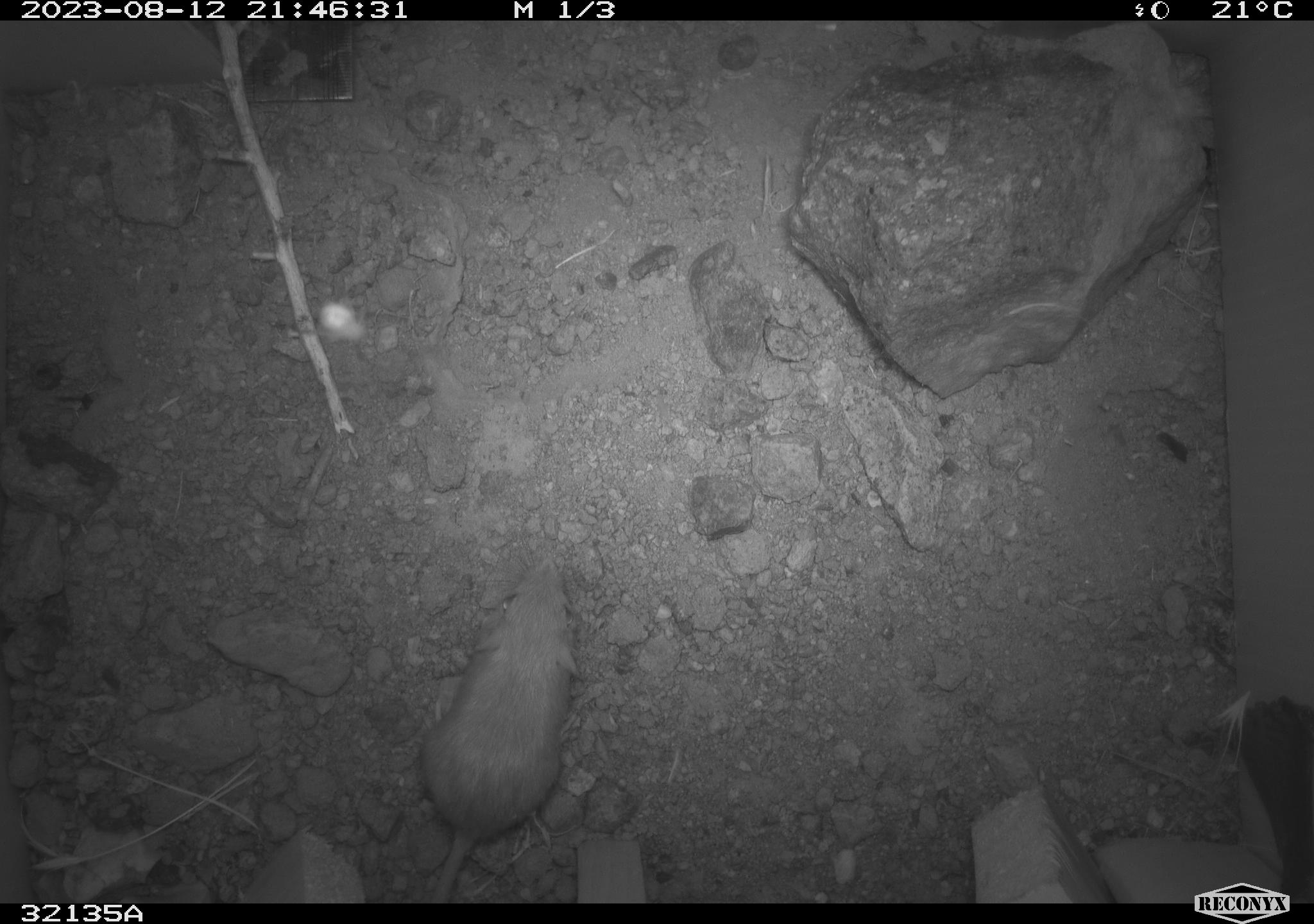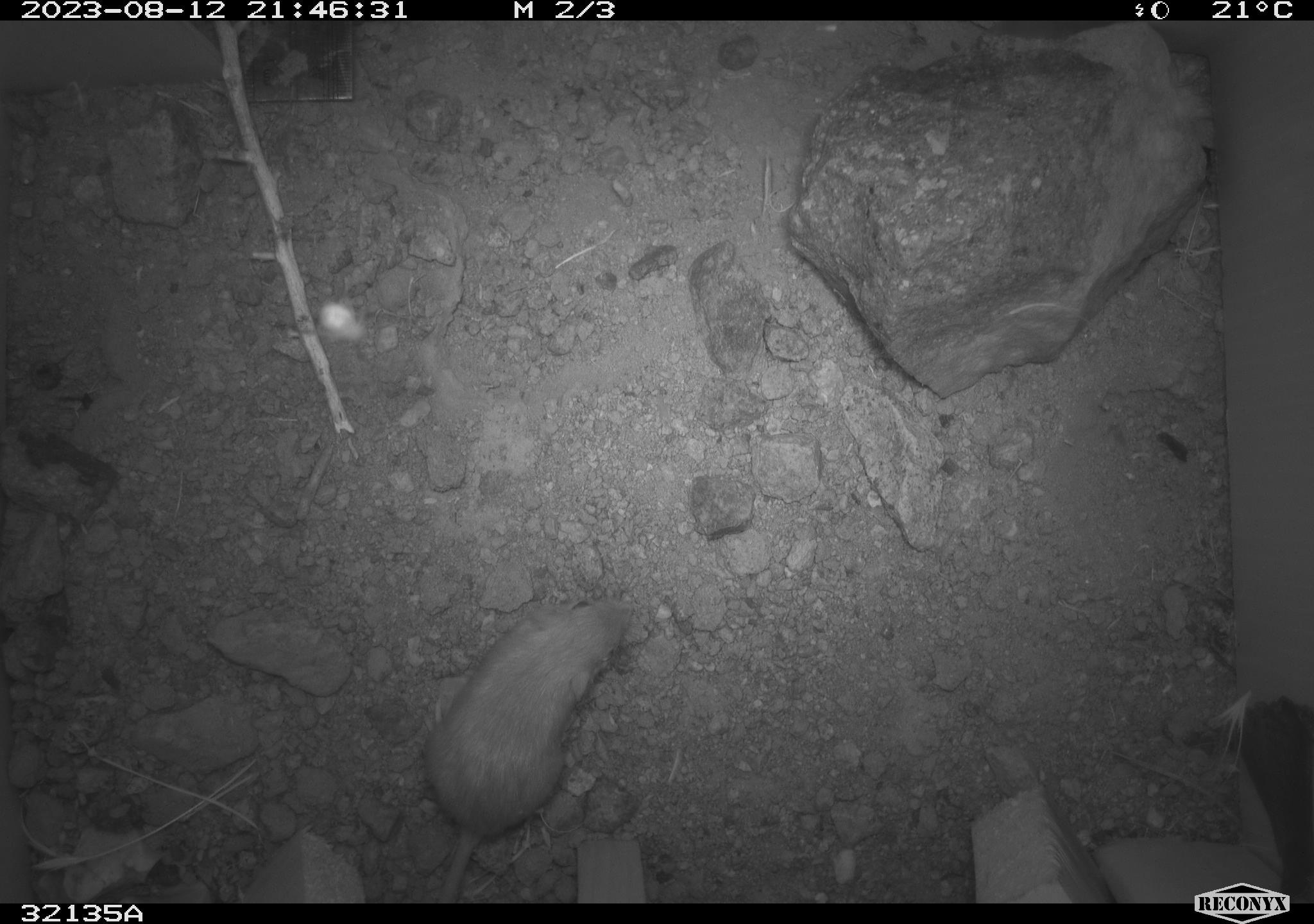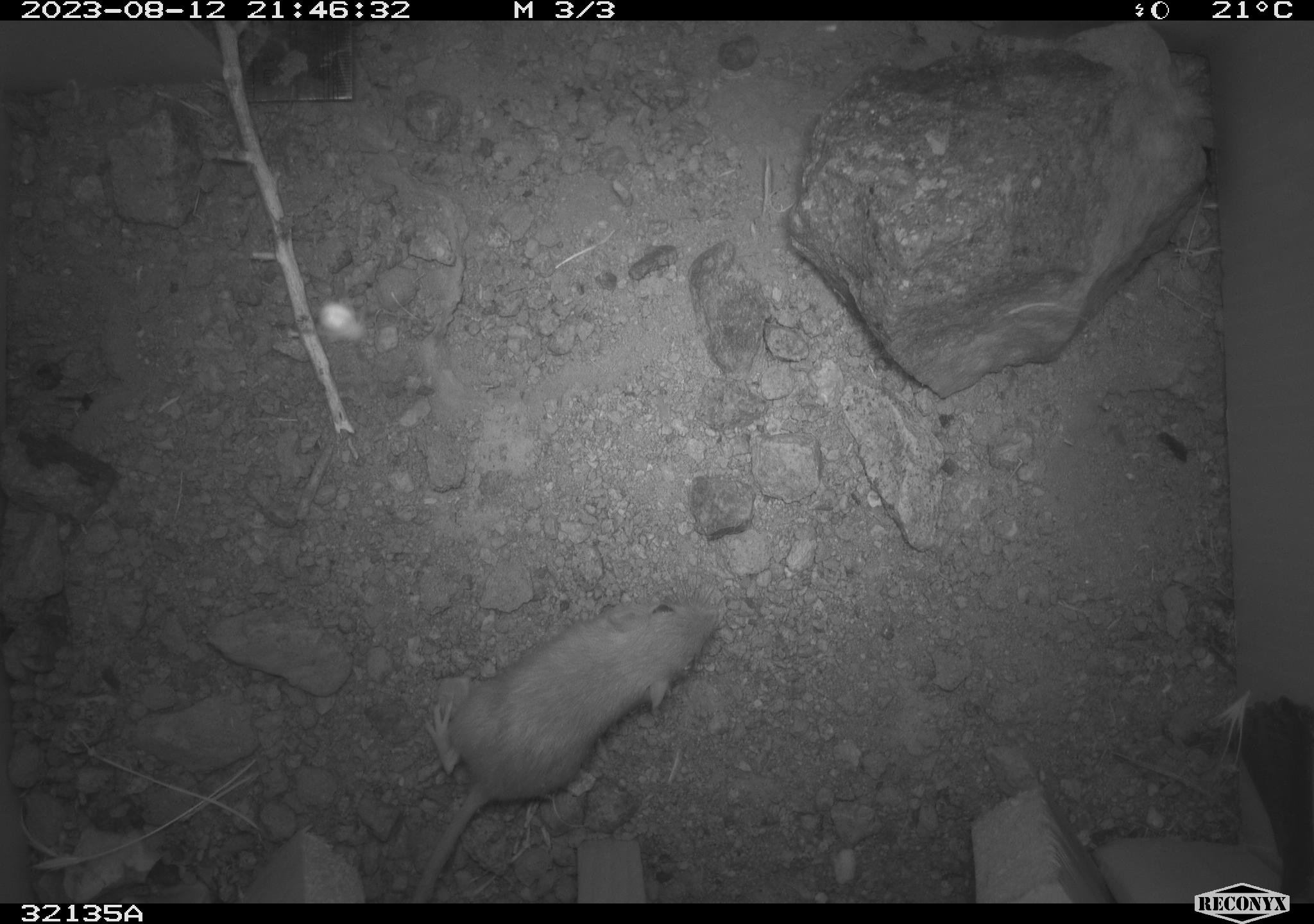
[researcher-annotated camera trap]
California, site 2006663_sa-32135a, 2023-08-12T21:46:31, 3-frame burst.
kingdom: Animalia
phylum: Chordata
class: Mammalia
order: Rodentia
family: Heteromyidae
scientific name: Heteromyidae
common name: kangaroo rats and pocket mice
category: heteromyidae family